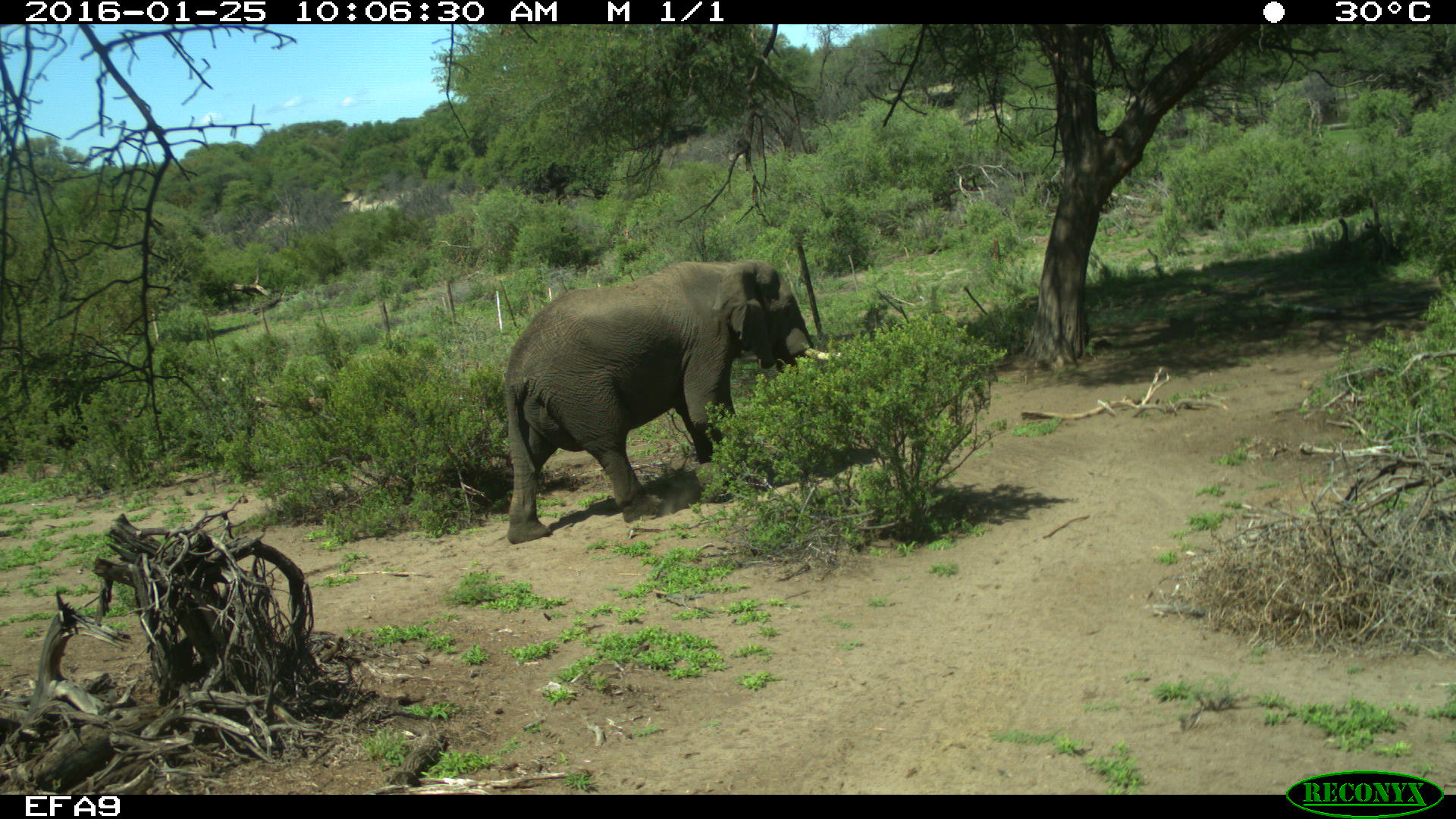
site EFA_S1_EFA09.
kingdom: Animalia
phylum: Chordata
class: Mammalia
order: Proboscidea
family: Elephantidae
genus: Loxodonta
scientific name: Loxodonta africana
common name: african bush elephant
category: elephant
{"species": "elephant (african bush elephant) (Loxodonta africana)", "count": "1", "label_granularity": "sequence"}